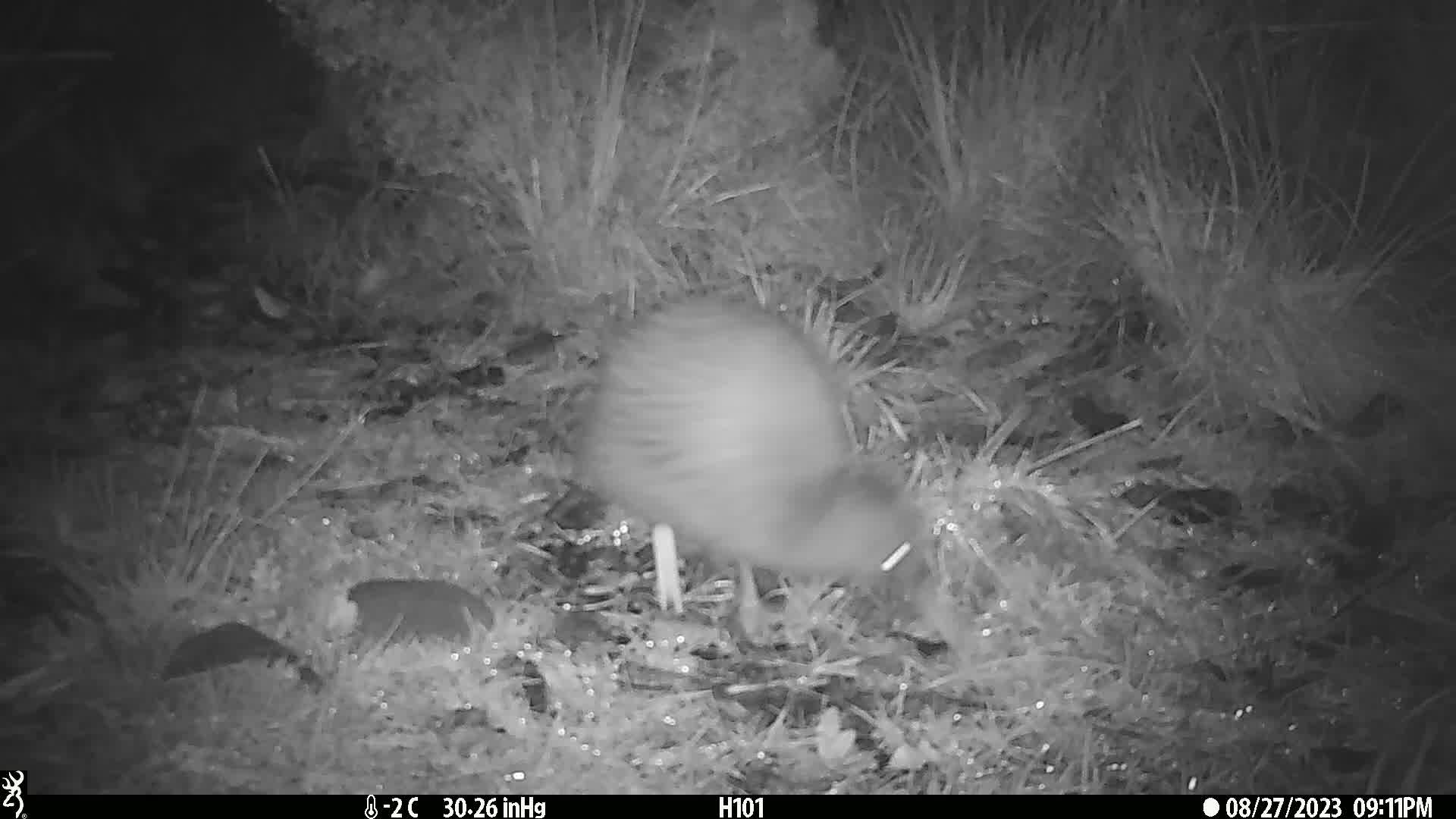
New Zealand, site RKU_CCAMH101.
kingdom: Animalia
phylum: Chordata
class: Aves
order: Apterygiformes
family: Apterygidae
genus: Apteryx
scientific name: Apteryx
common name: kiwi